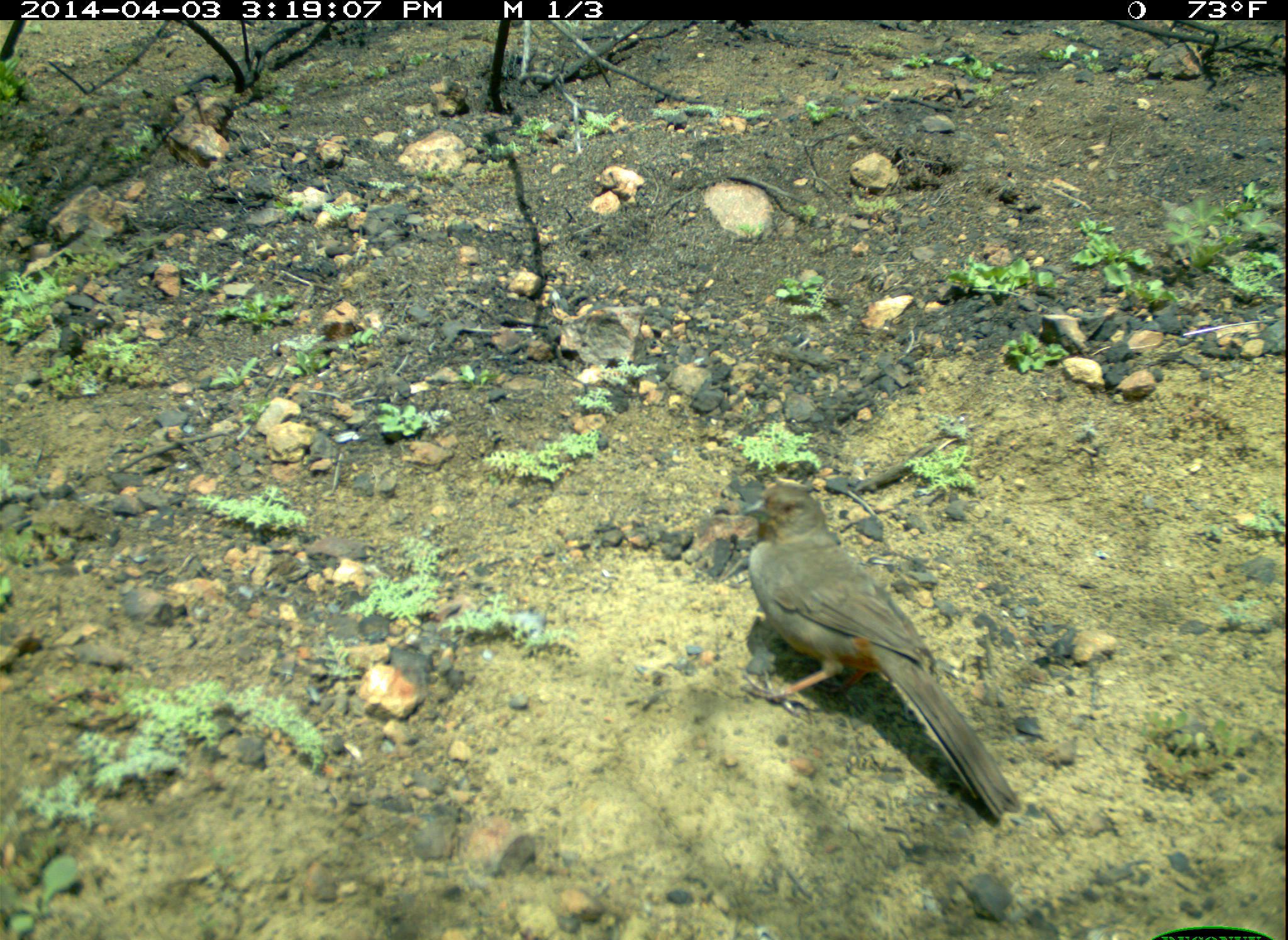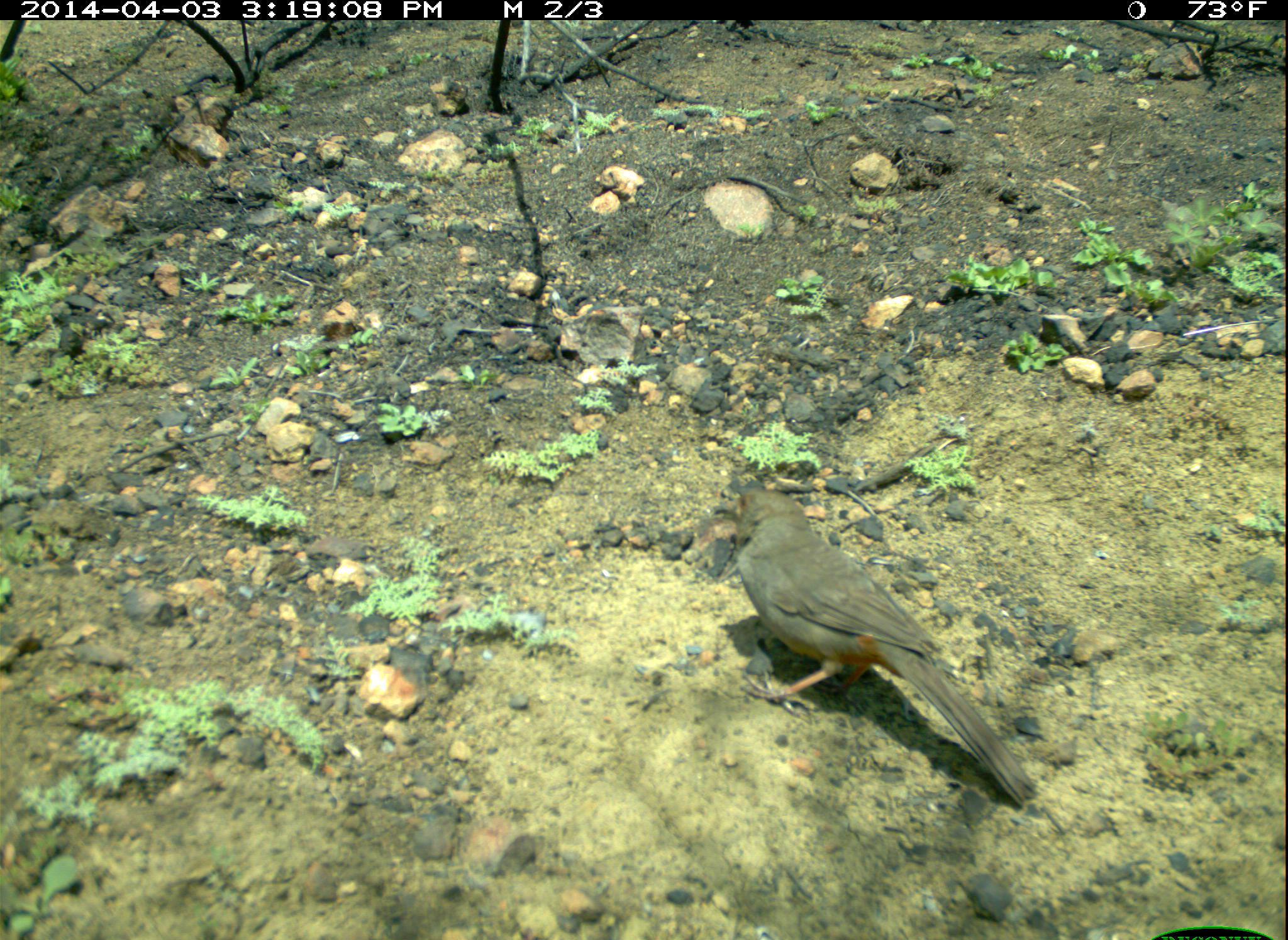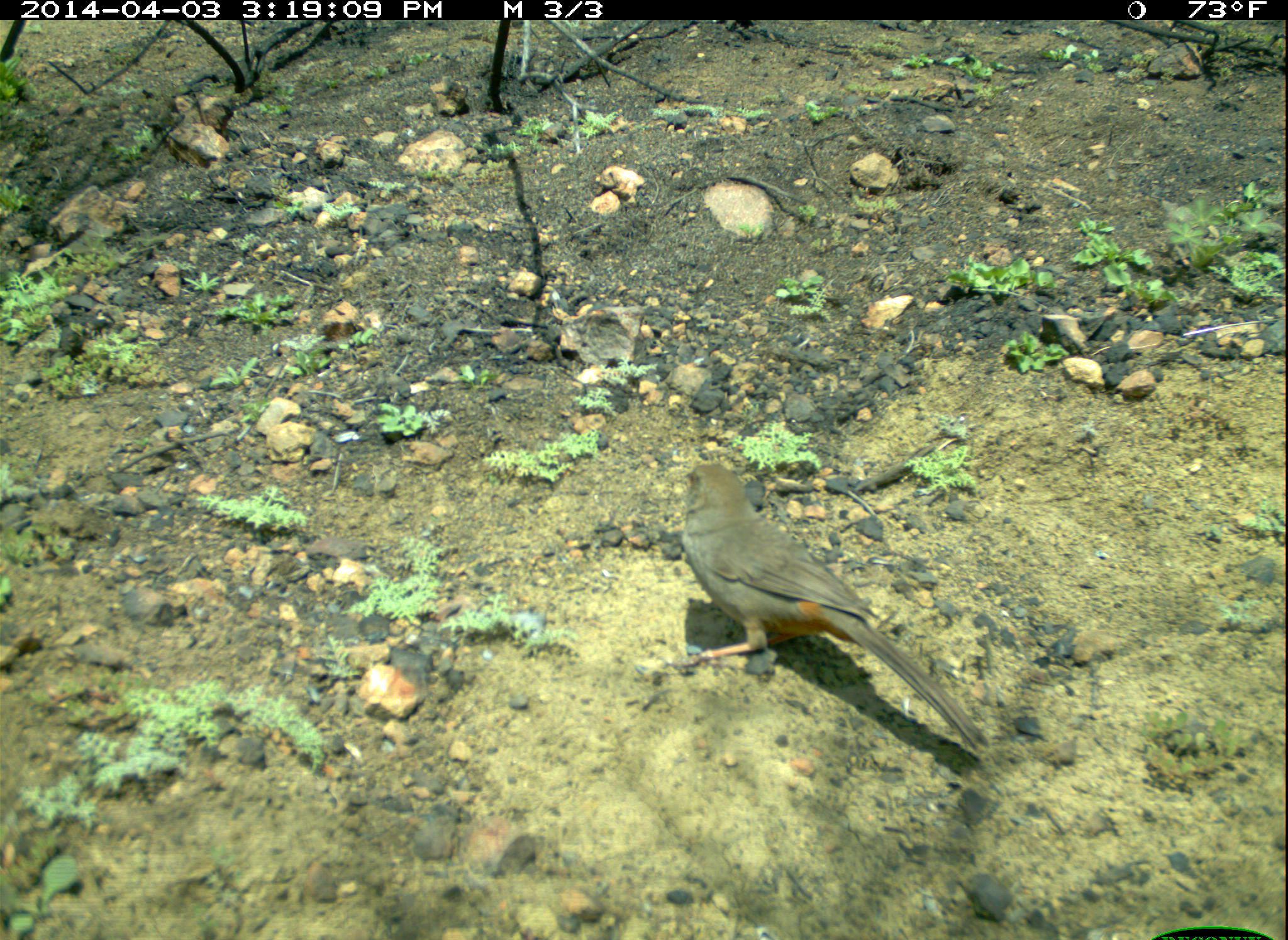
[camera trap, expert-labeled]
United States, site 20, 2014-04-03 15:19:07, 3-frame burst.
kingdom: Animalia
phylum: Chordata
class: Aves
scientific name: Aves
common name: bird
Bird (Aves).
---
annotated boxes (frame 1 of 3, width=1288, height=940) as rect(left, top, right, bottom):
bird: rect(739, 481, 1021, 824)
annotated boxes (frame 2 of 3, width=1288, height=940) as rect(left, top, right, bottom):
bird: rect(710, 488, 1039, 810)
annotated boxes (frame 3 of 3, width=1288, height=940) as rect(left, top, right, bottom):
bird: rect(666, 462, 991, 754)